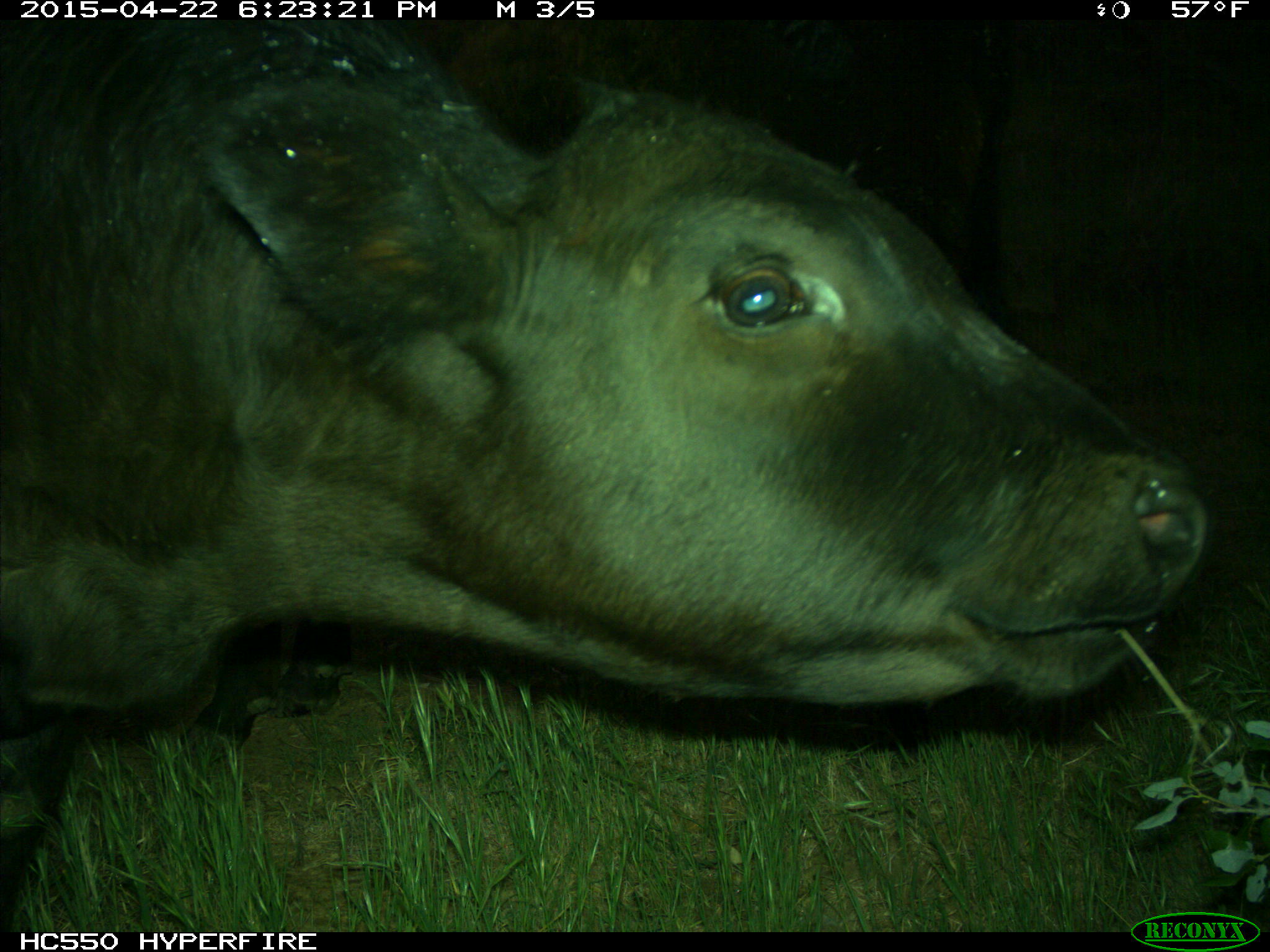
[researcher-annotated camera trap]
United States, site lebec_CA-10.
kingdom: Animalia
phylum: Chordata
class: Mammalia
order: Artiodactyla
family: Bovidae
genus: Bos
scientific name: Bos taurus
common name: domestic cow